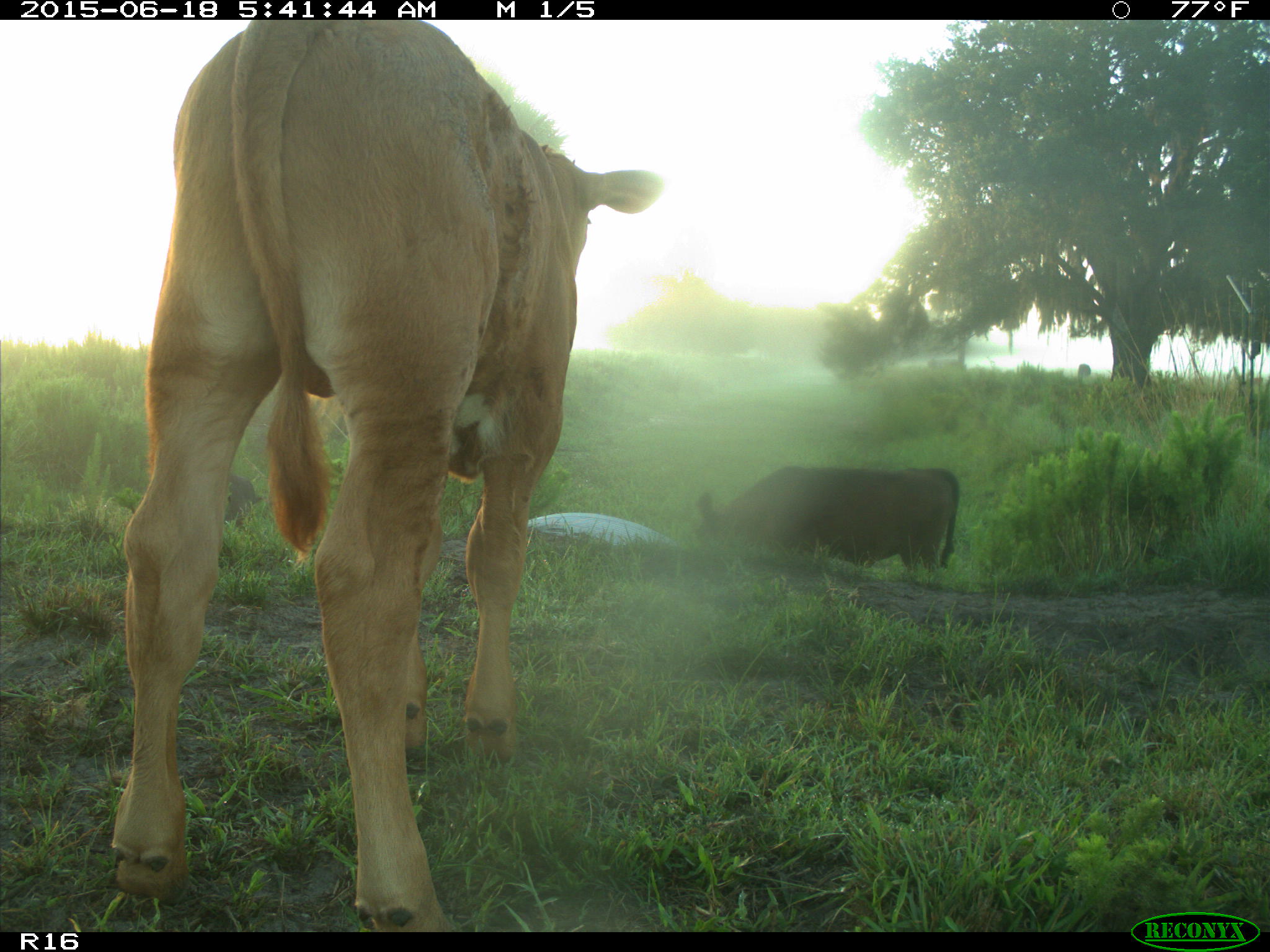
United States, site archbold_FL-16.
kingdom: Animalia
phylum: Chordata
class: Mammalia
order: Artiodactyla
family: Suidae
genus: Sus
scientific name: Sus scrofa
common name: wild boar